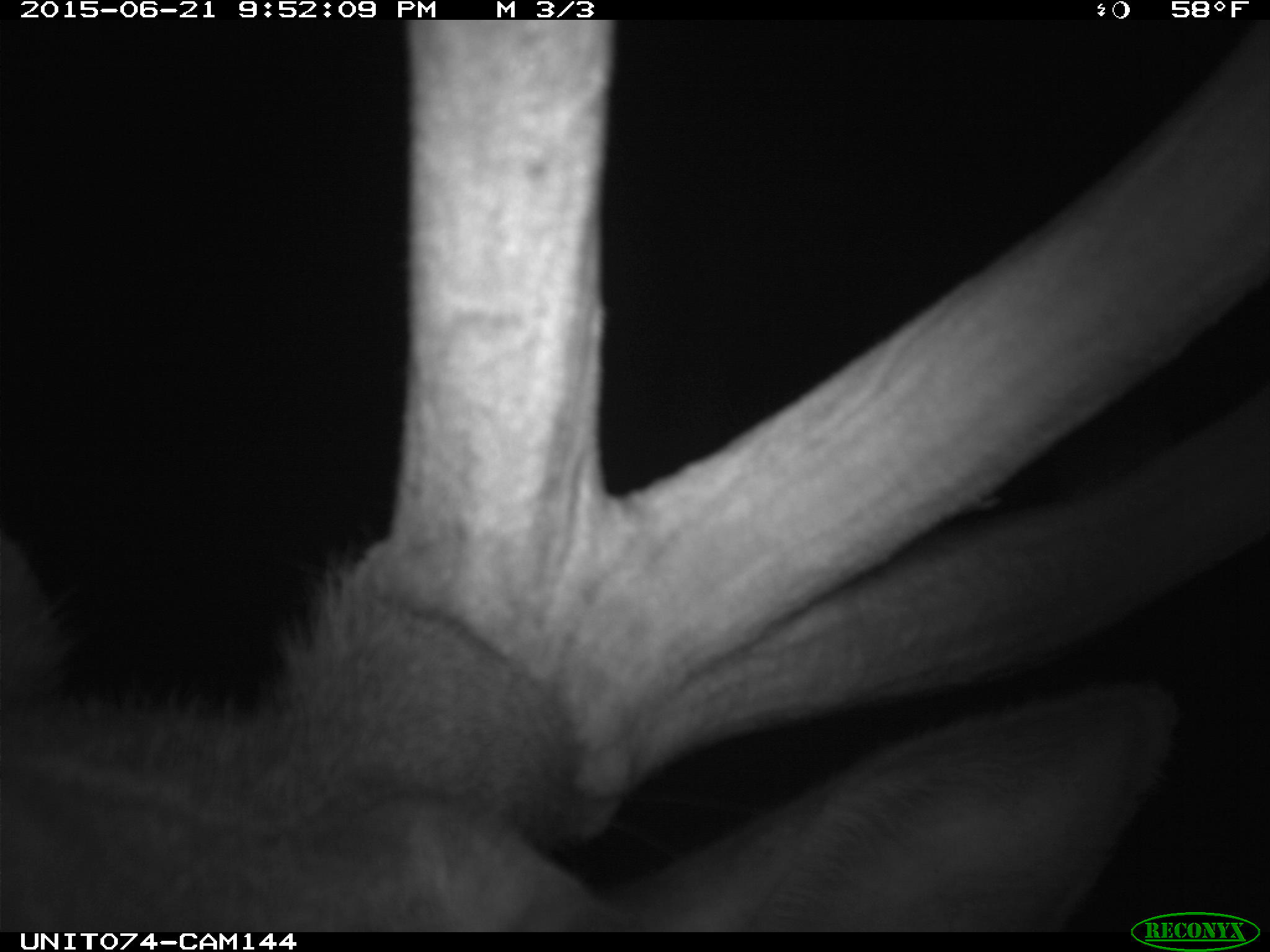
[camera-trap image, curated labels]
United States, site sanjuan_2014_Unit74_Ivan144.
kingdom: Animalia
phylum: Chordata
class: Mammalia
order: Artiodactyla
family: Cervidae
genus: Cervus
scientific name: Cervus elaphus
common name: red deer